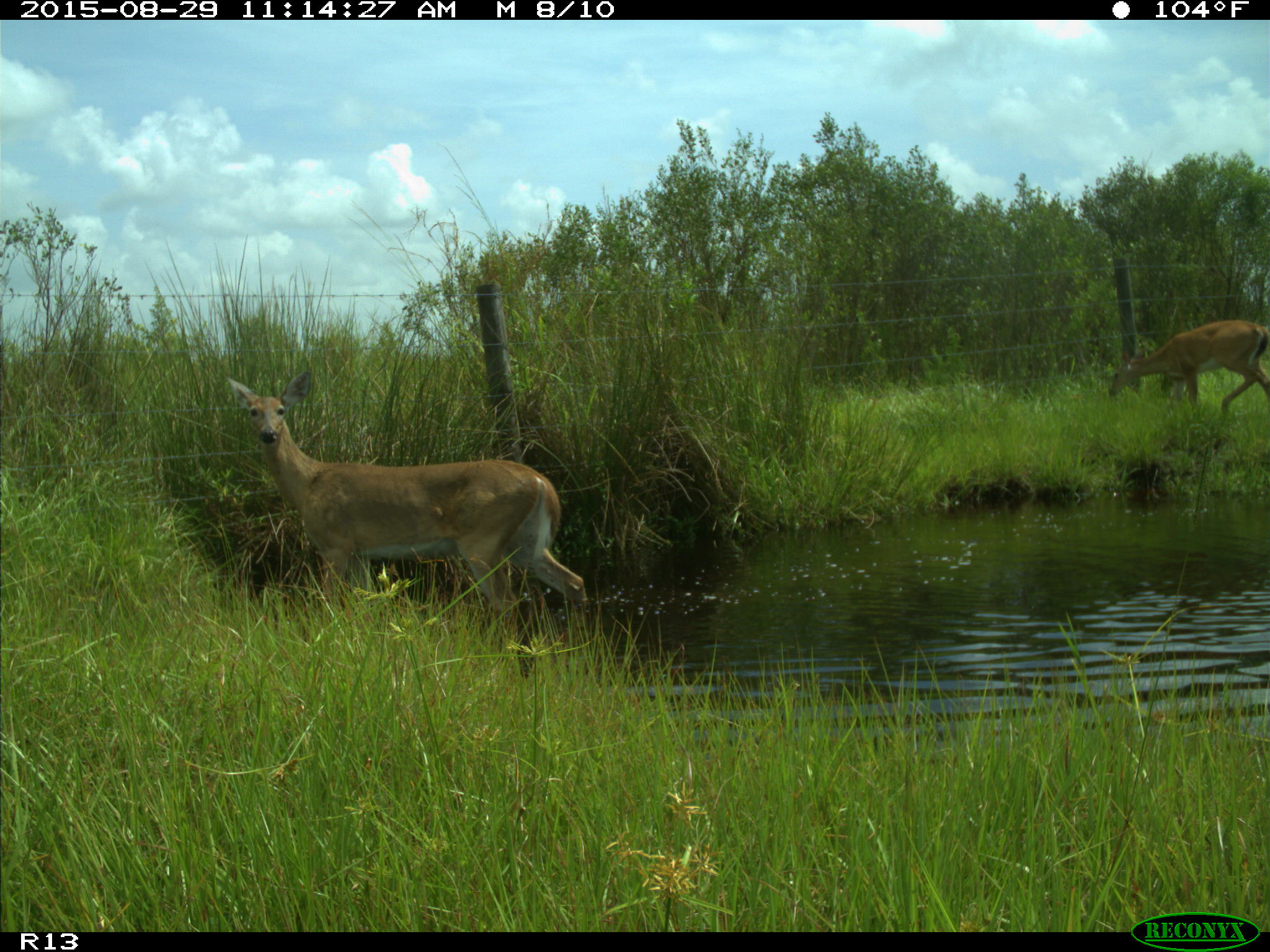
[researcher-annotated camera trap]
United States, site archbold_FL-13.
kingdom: Animalia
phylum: Chordata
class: Mammalia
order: Artiodactyla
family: Cervidae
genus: Odocoileus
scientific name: Odocoileus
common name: deer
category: unidentified deer